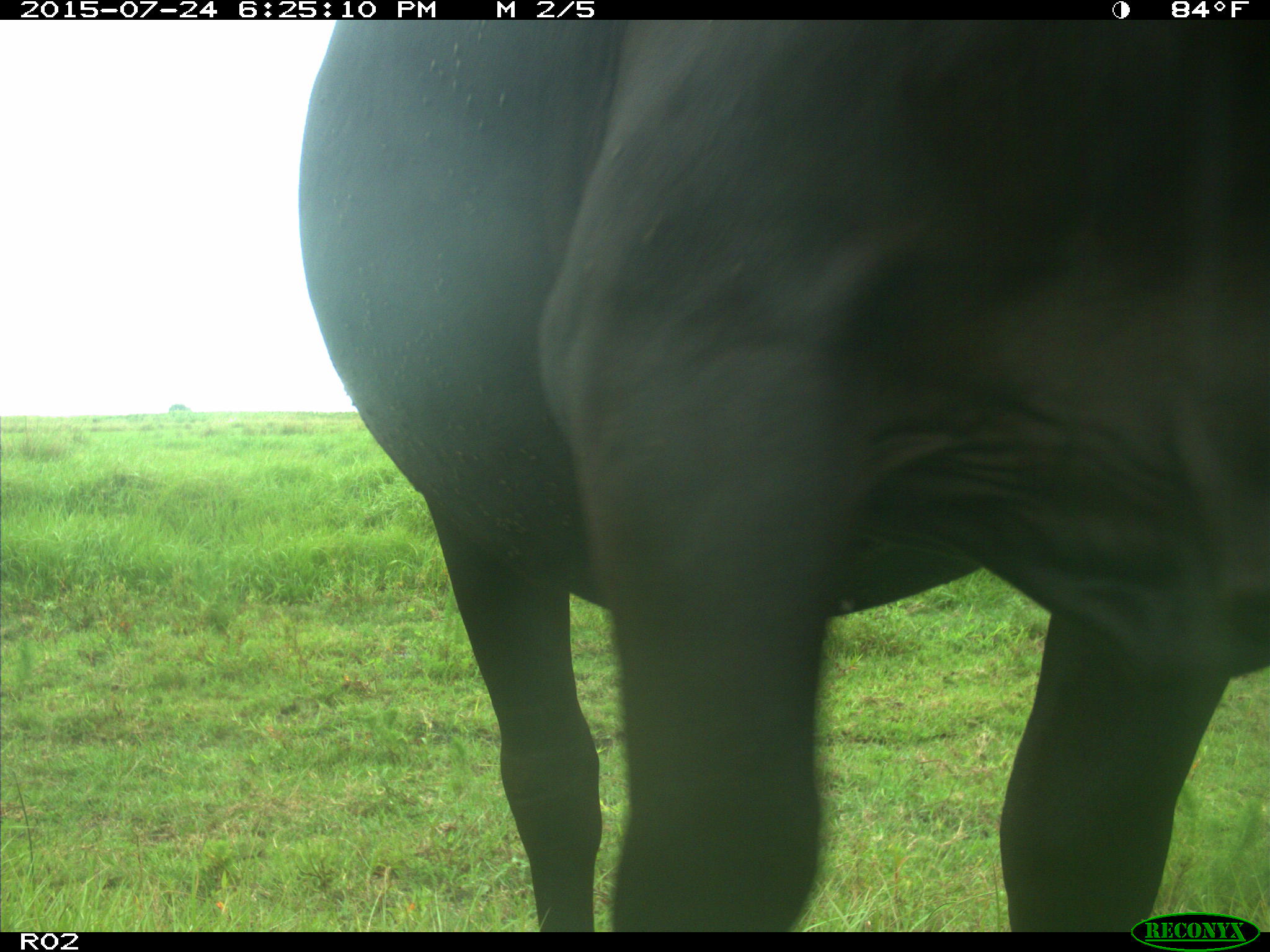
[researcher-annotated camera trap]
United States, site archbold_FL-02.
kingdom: Animalia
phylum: Chordata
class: Mammalia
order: Artiodactyla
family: Bovidae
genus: Bos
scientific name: Bos taurus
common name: domestic cow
Bos taurus (domestic cow).